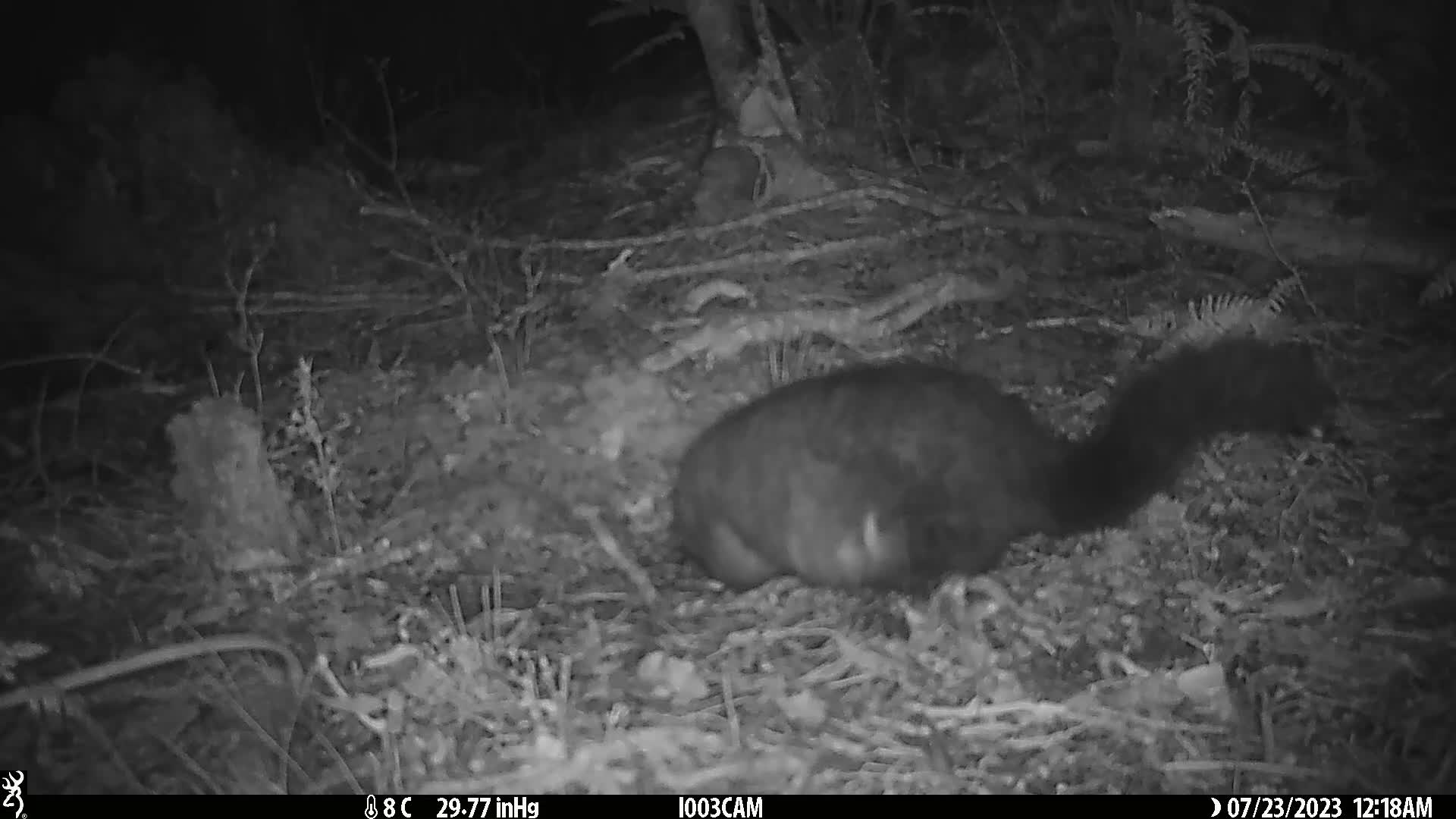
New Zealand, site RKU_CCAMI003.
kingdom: Animalia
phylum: Chordata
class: Mammalia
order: Diprotodontia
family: Phalangeridae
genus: Trichosurus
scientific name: Trichosurus vulpecula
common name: common brushtail possum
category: possum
Possum (common brushtail possum) (Trichosurus vulpecula).